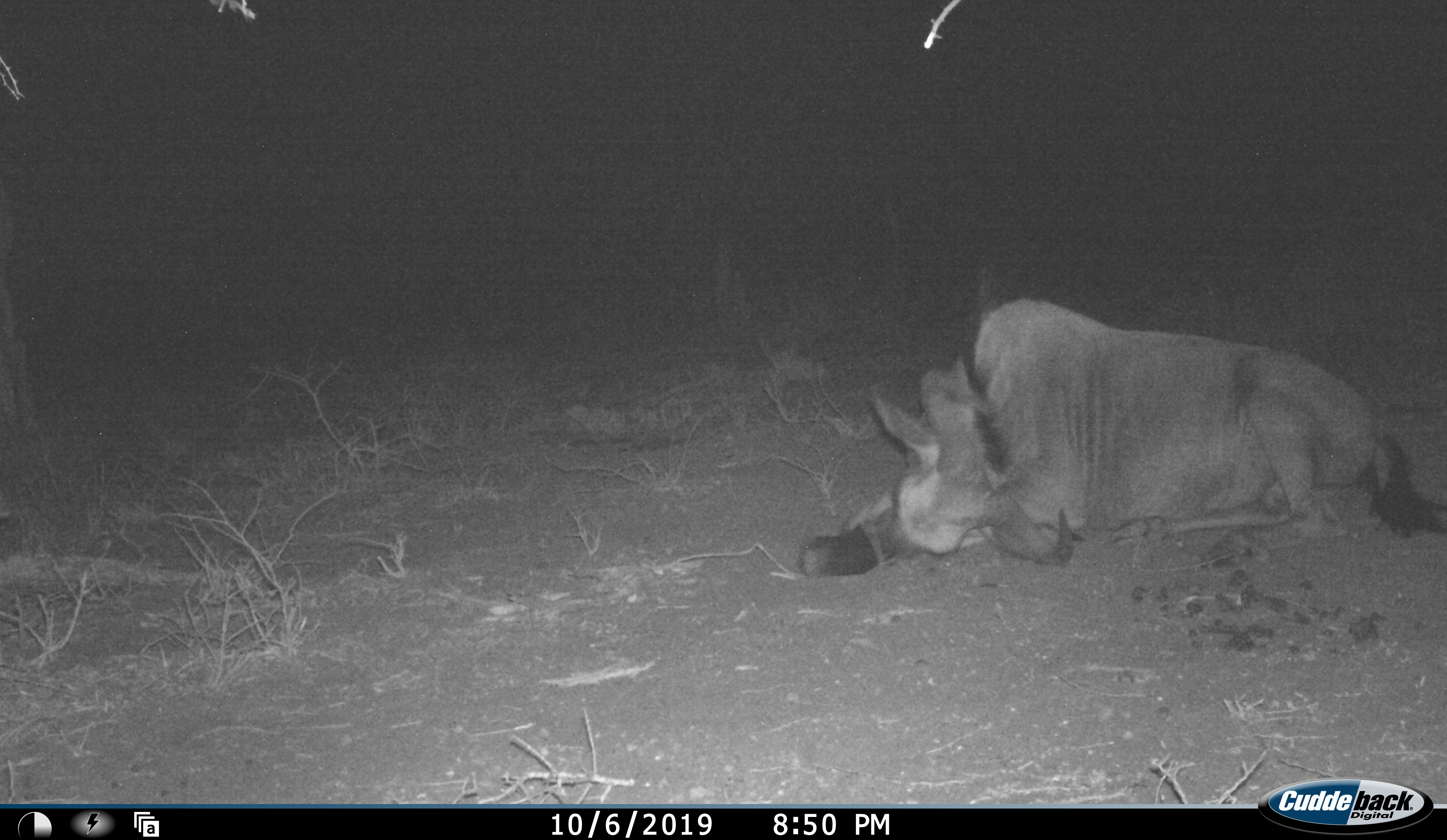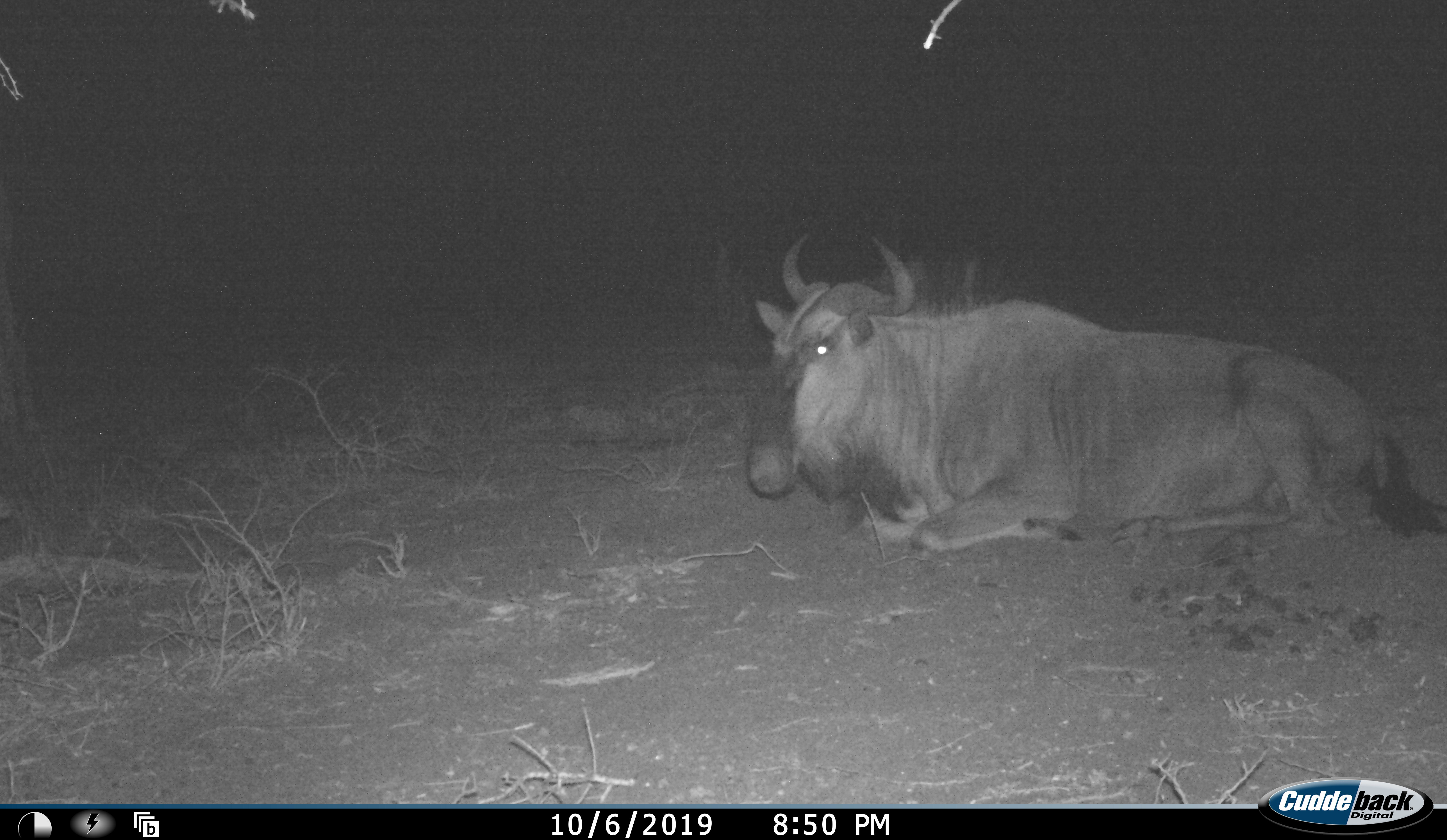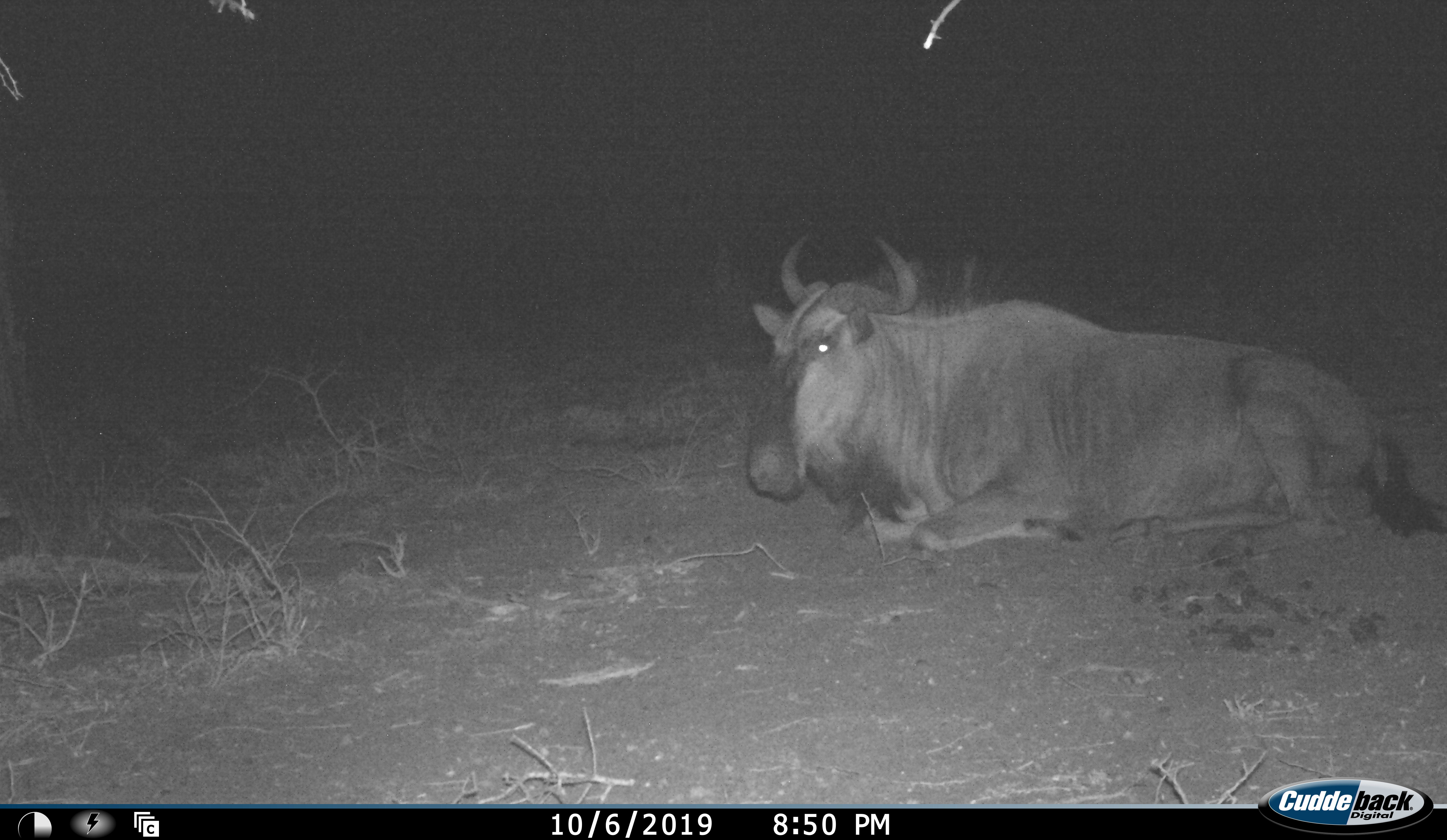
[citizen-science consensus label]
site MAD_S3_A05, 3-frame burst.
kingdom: Animalia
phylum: Chordata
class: Mammalia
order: Artiodactyla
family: Bovidae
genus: Connochaetes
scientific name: Connochaetes taurinus taurinus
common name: blue wildebeest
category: wildebeestblue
Wildebeestblue (blue wildebeest) (Connochaetes taurinus taurinus), count 1. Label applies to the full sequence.